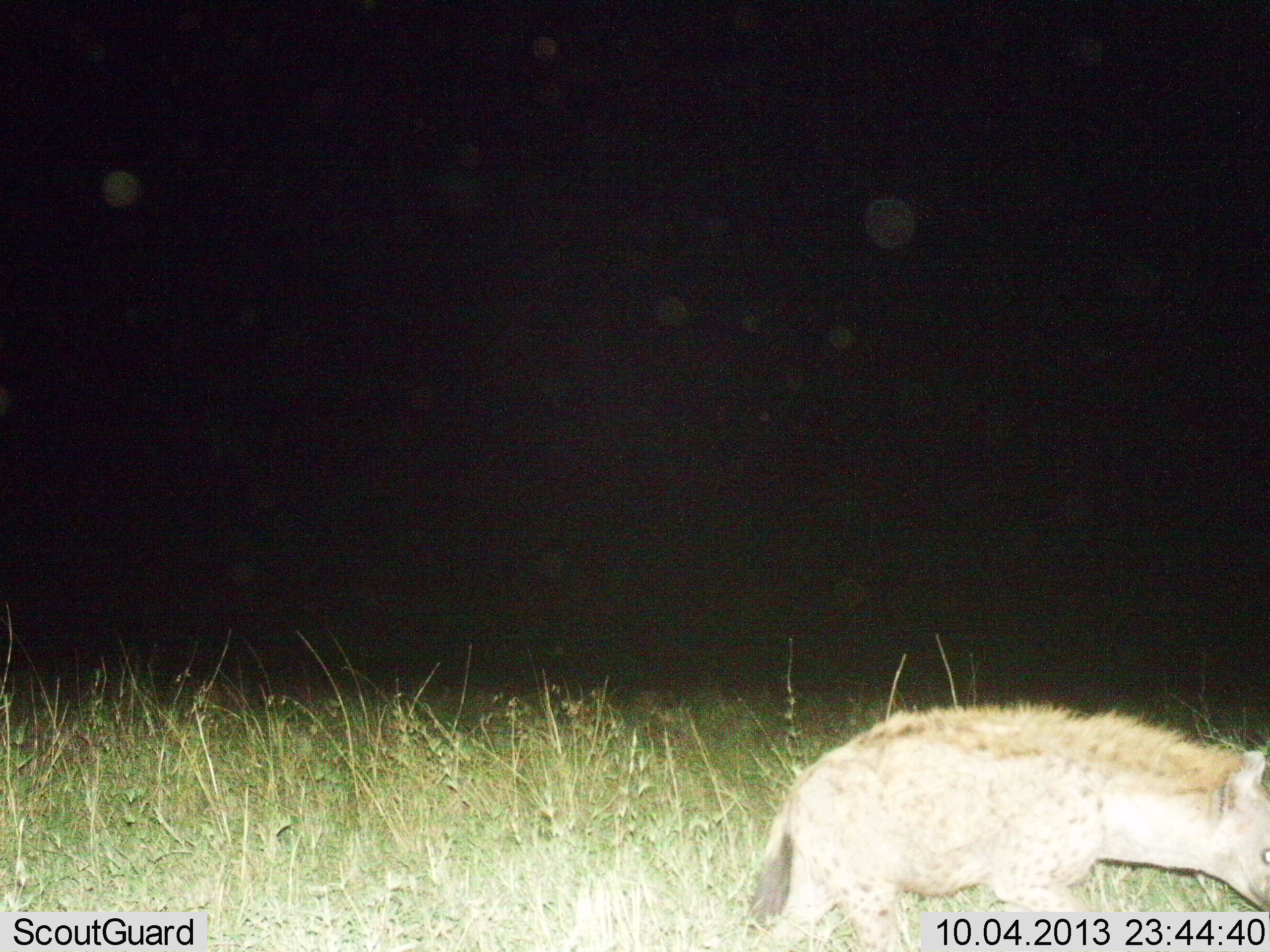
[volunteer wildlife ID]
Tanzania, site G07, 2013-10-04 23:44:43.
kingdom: Animalia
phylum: Chordata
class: Mammalia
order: Carnivora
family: Hyaenidae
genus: Crocuta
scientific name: Crocuta crocuta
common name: spotted hyena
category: hyenaspotted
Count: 1.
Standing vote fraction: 21%.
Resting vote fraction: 0%.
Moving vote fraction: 84%.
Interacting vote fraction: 0%.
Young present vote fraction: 0%.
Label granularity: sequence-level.